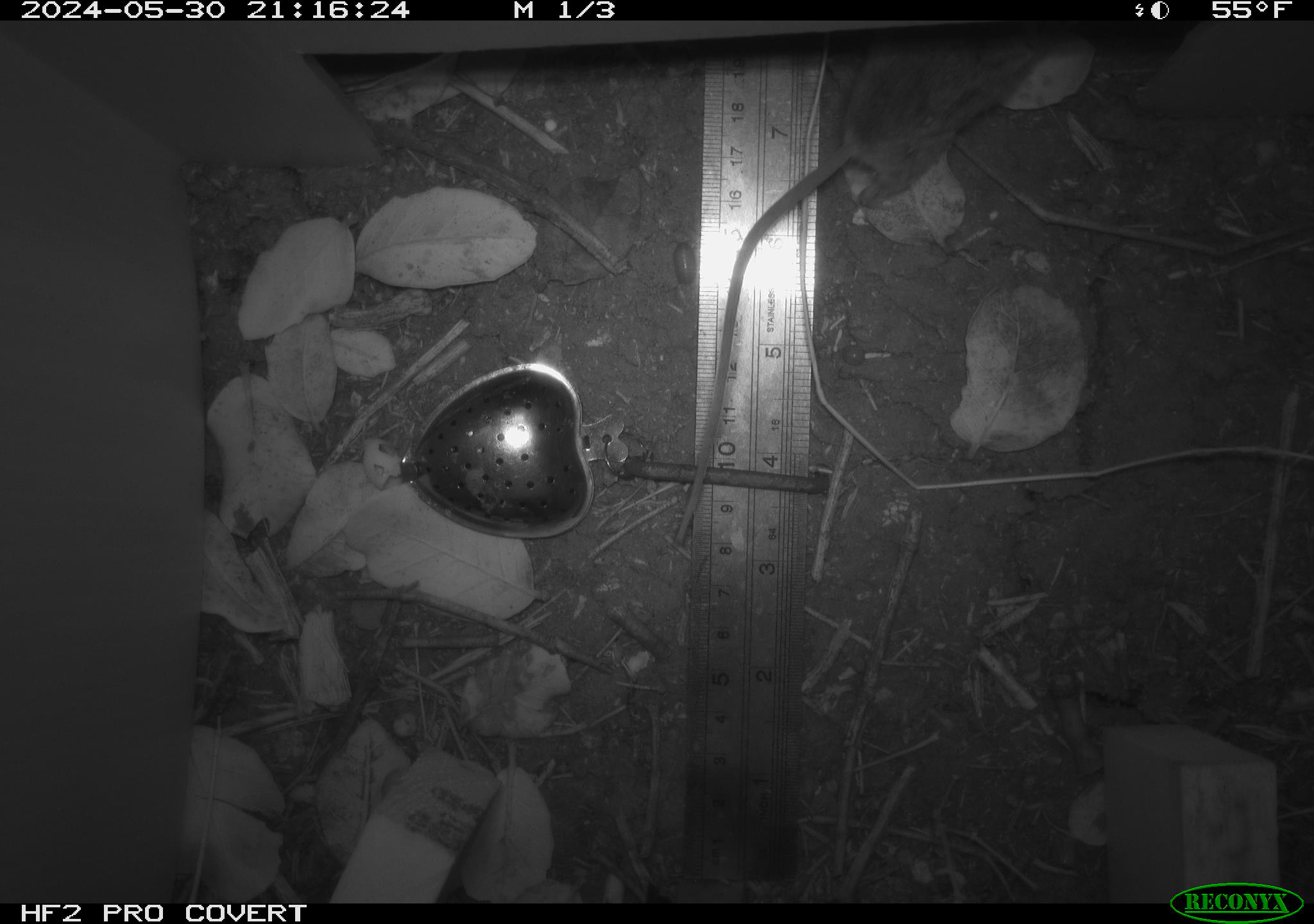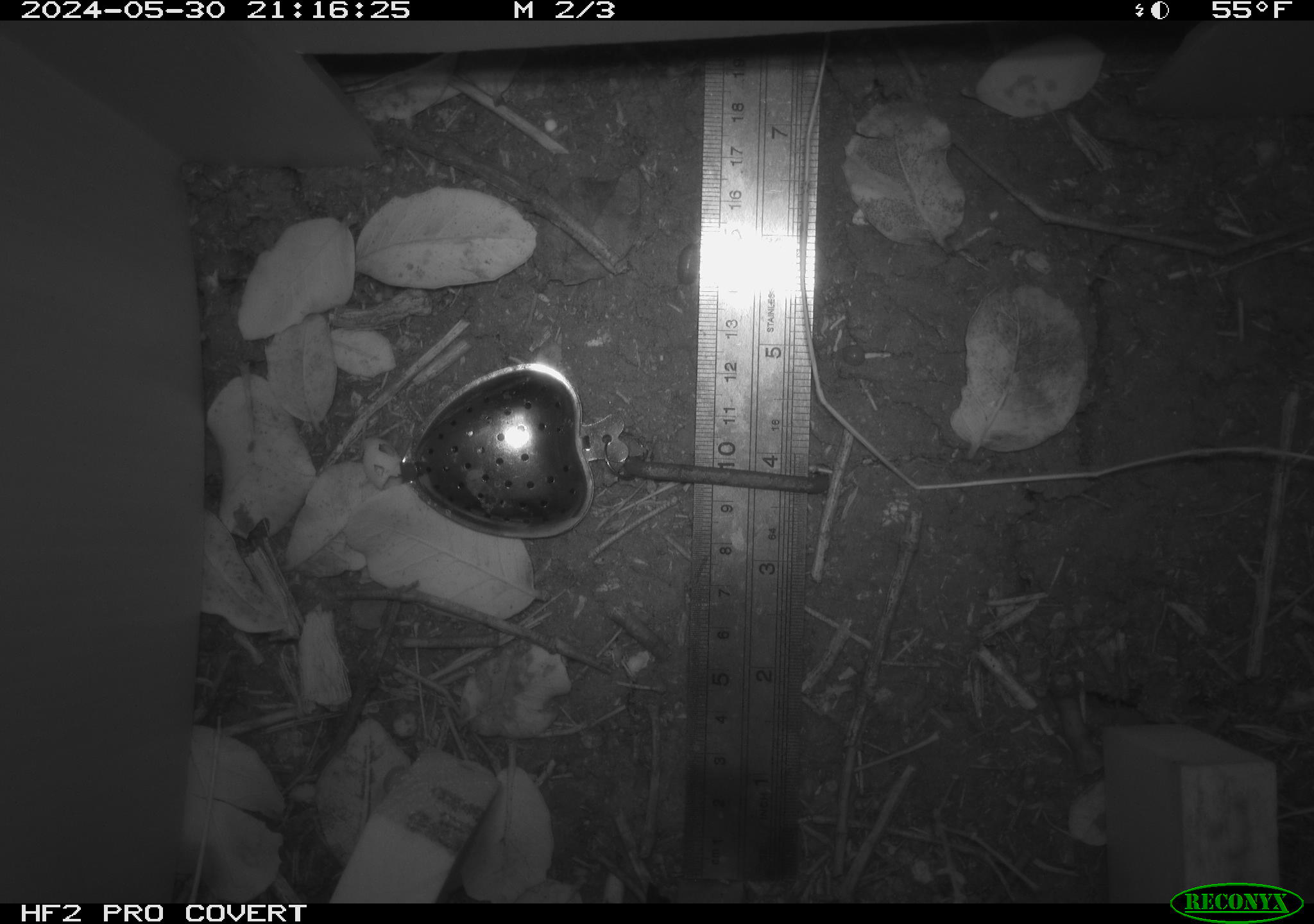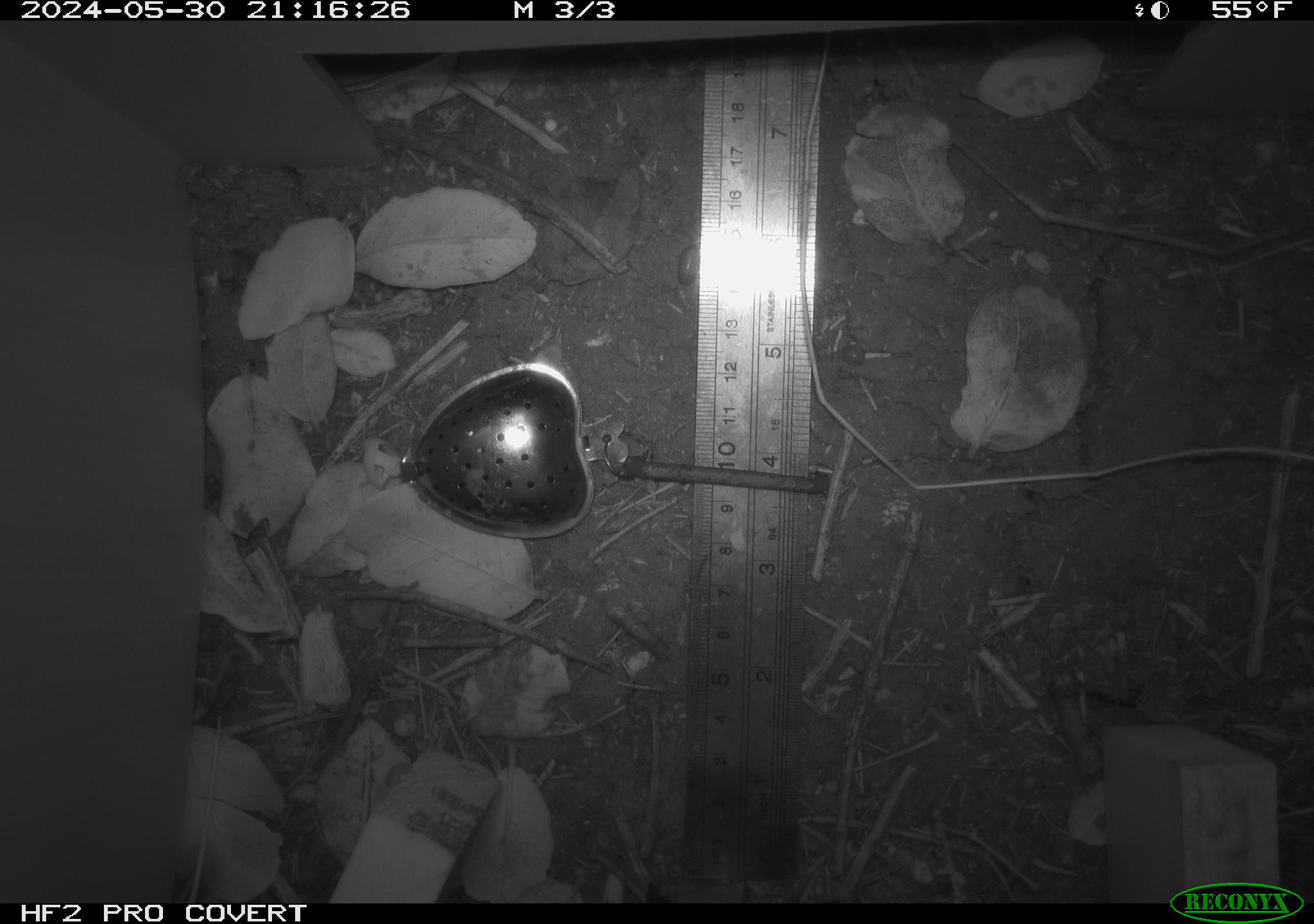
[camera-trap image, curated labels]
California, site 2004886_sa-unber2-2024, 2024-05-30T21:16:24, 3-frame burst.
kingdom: Animalia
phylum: Chordata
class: Mammalia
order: Rodentia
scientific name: Rodentia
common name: mouse species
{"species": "mouse species (Rodentia)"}